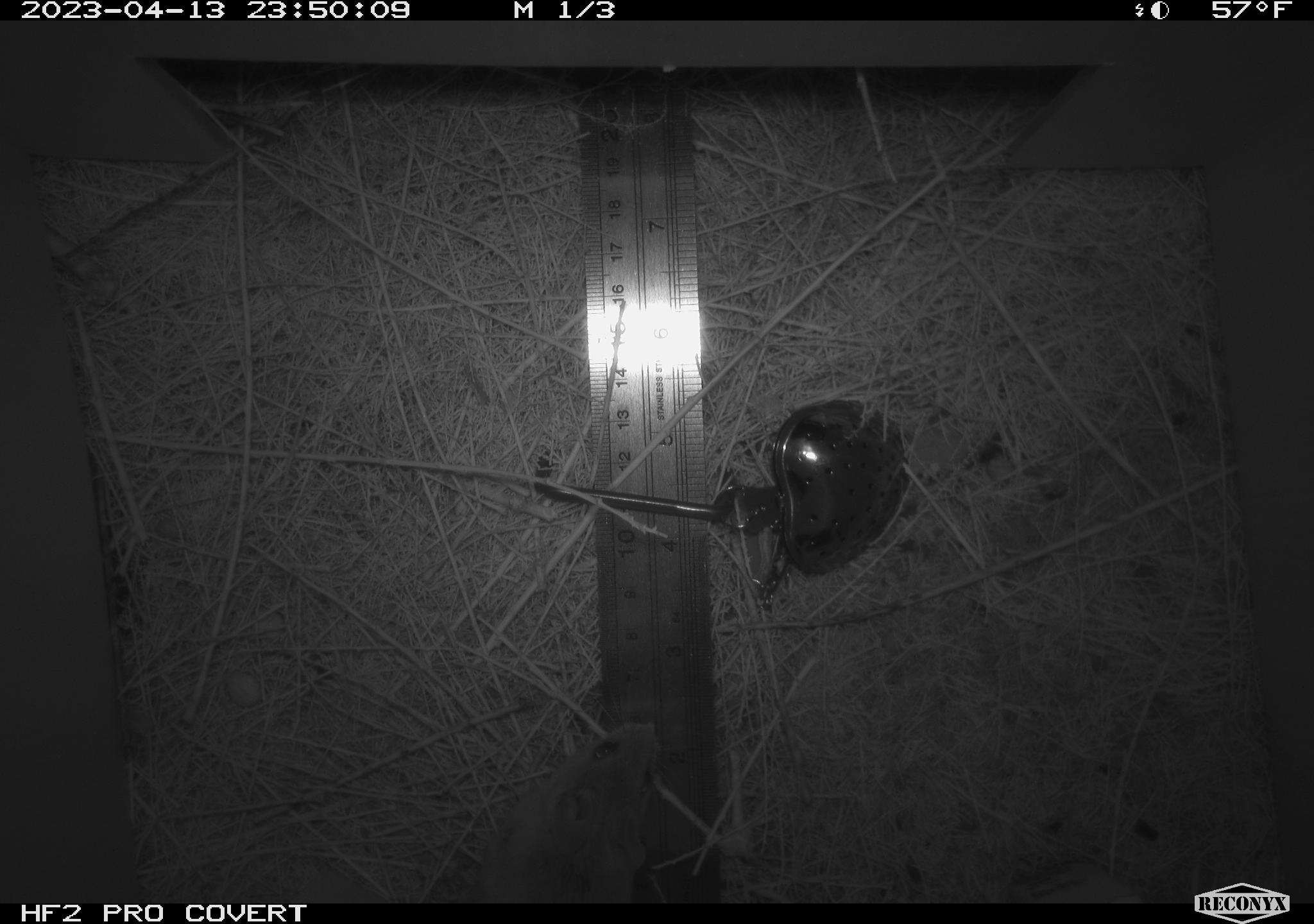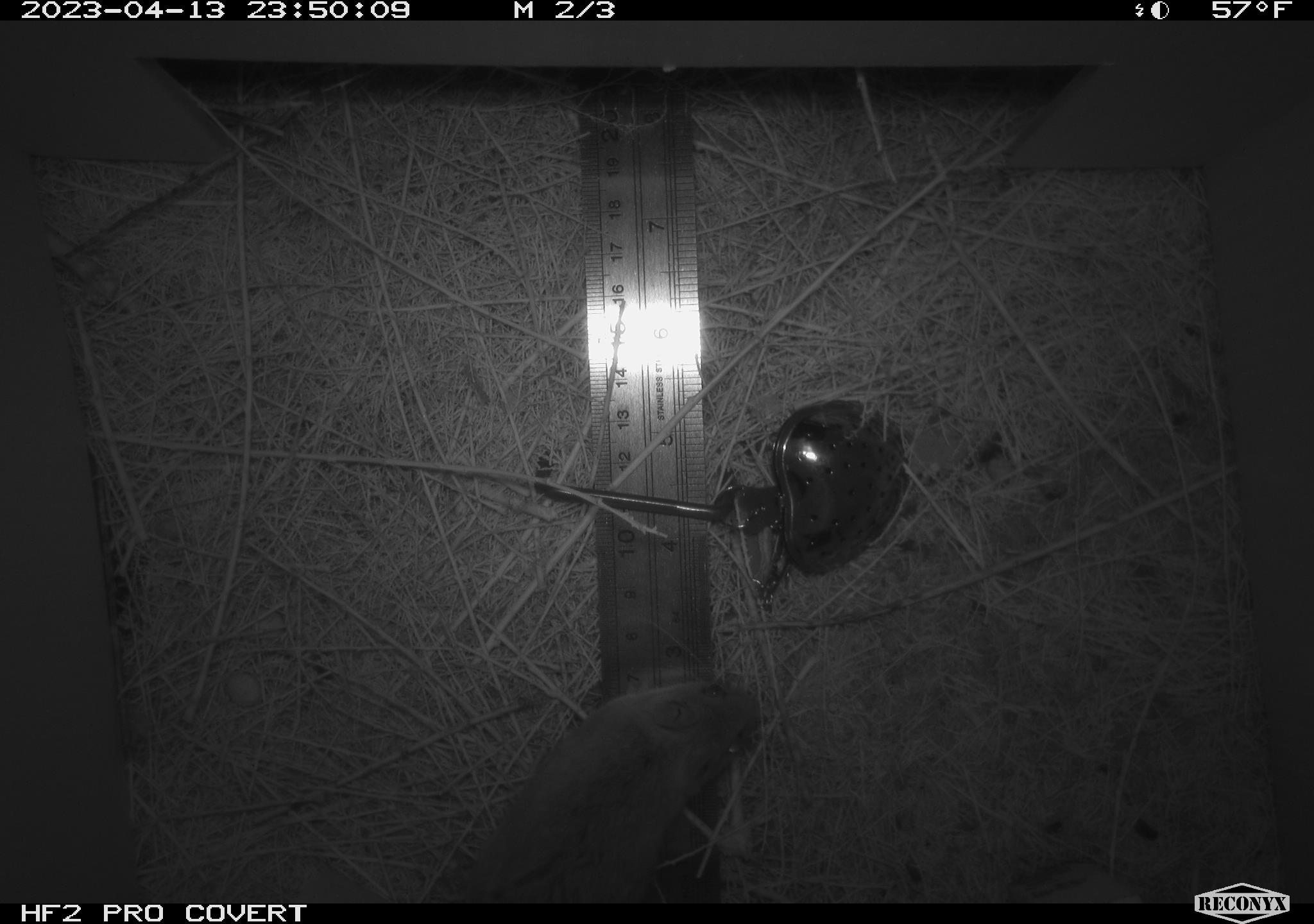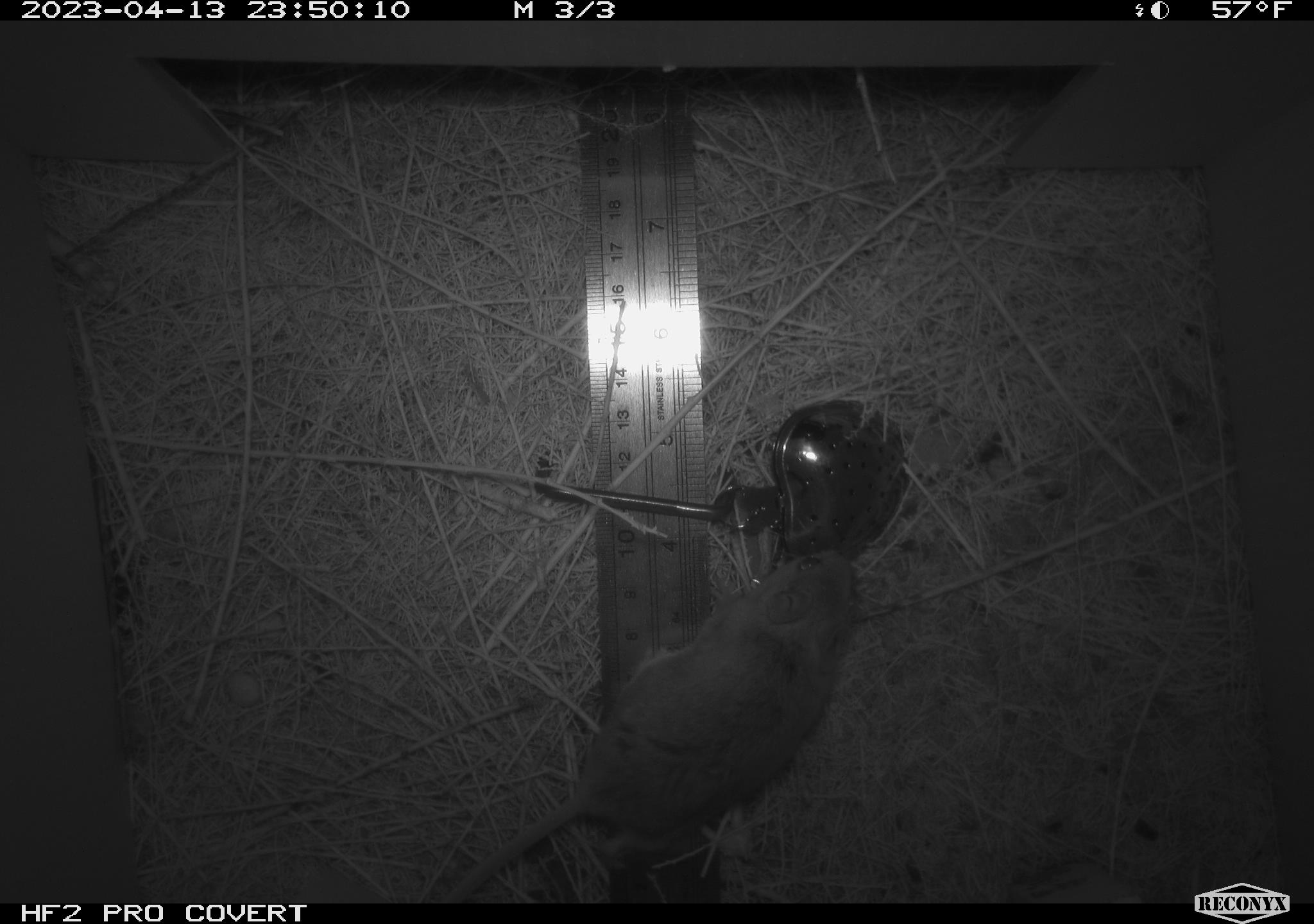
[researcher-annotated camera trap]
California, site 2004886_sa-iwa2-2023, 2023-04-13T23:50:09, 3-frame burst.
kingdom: Animalia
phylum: Chordata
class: Mammalia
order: Rodentia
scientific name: Rodentia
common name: mouse species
Mouse species (Rodentia).